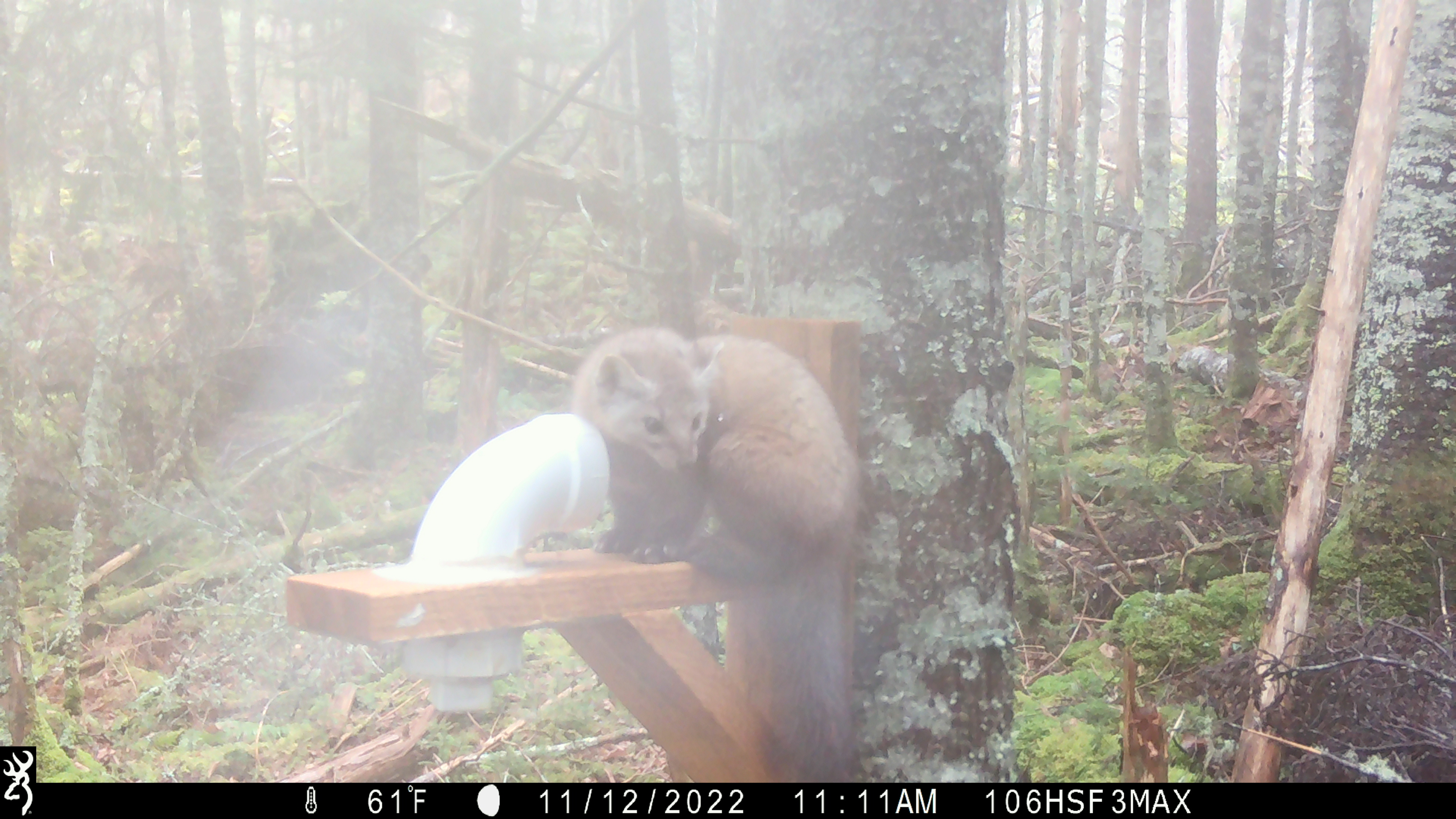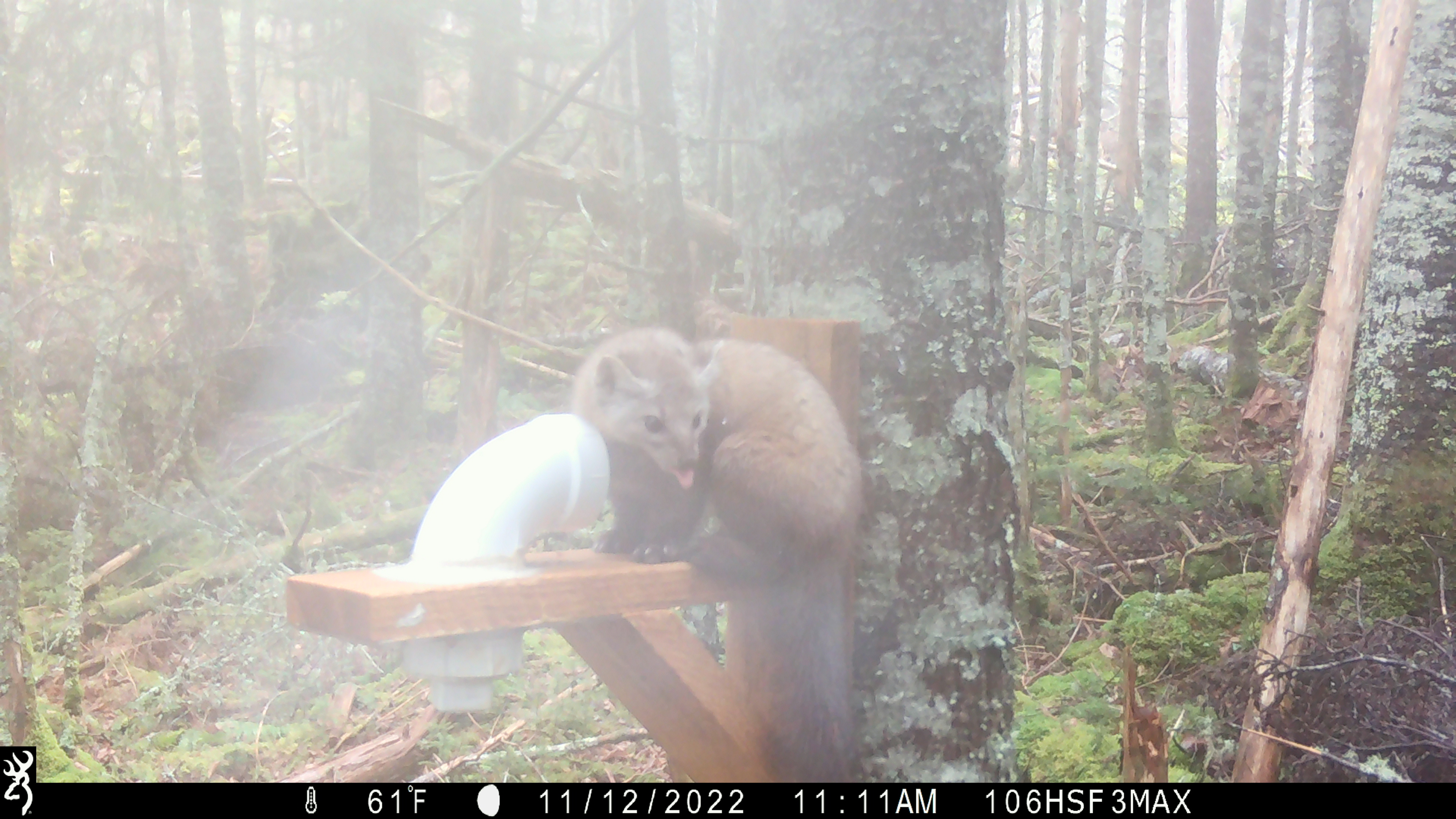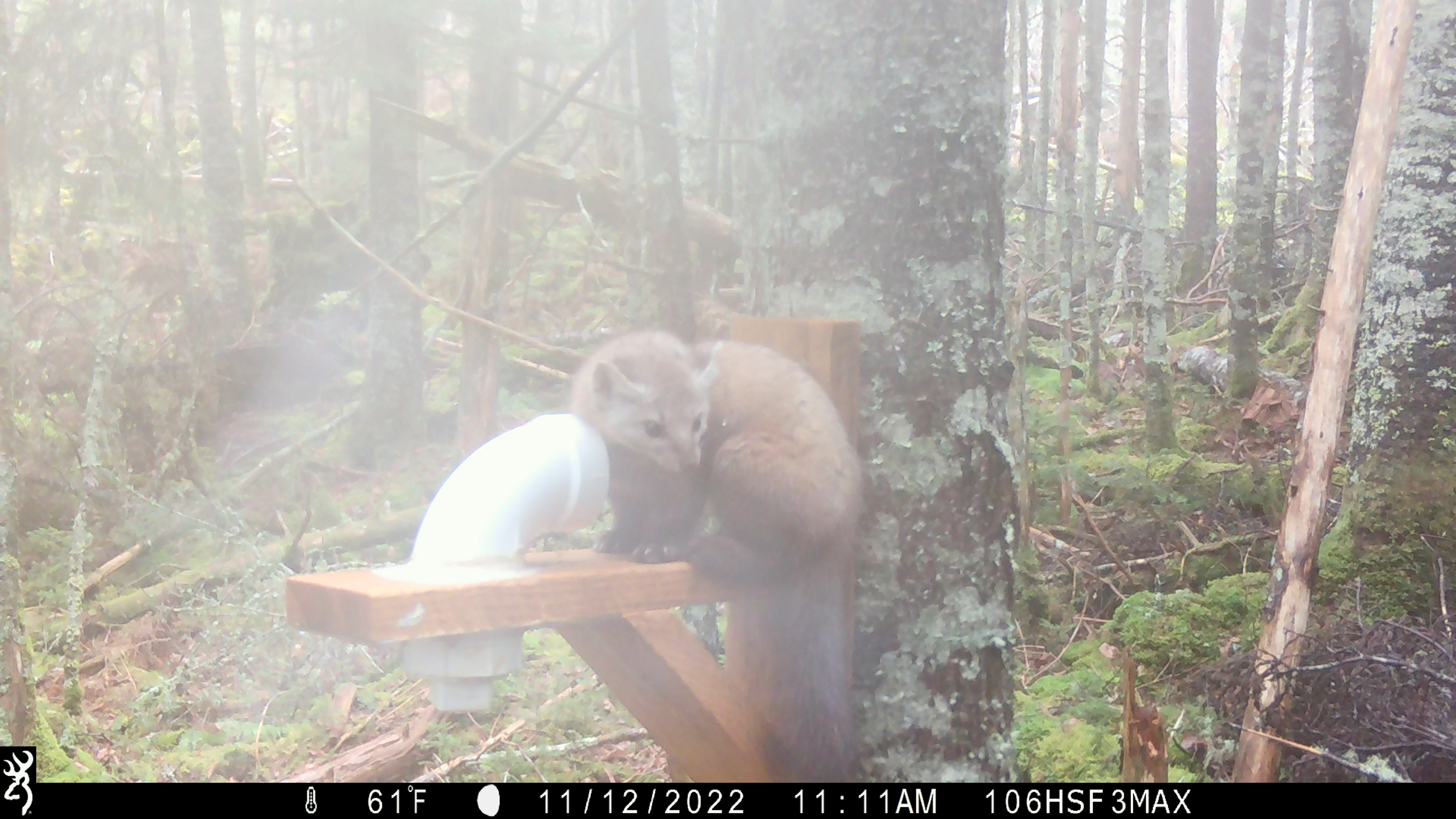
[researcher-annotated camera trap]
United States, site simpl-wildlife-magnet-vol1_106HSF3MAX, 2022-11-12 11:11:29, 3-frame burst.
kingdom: Animalia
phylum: Chordata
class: Mammalia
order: Carnivora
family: Mustelidae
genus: Martes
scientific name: Martes americana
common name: american marten